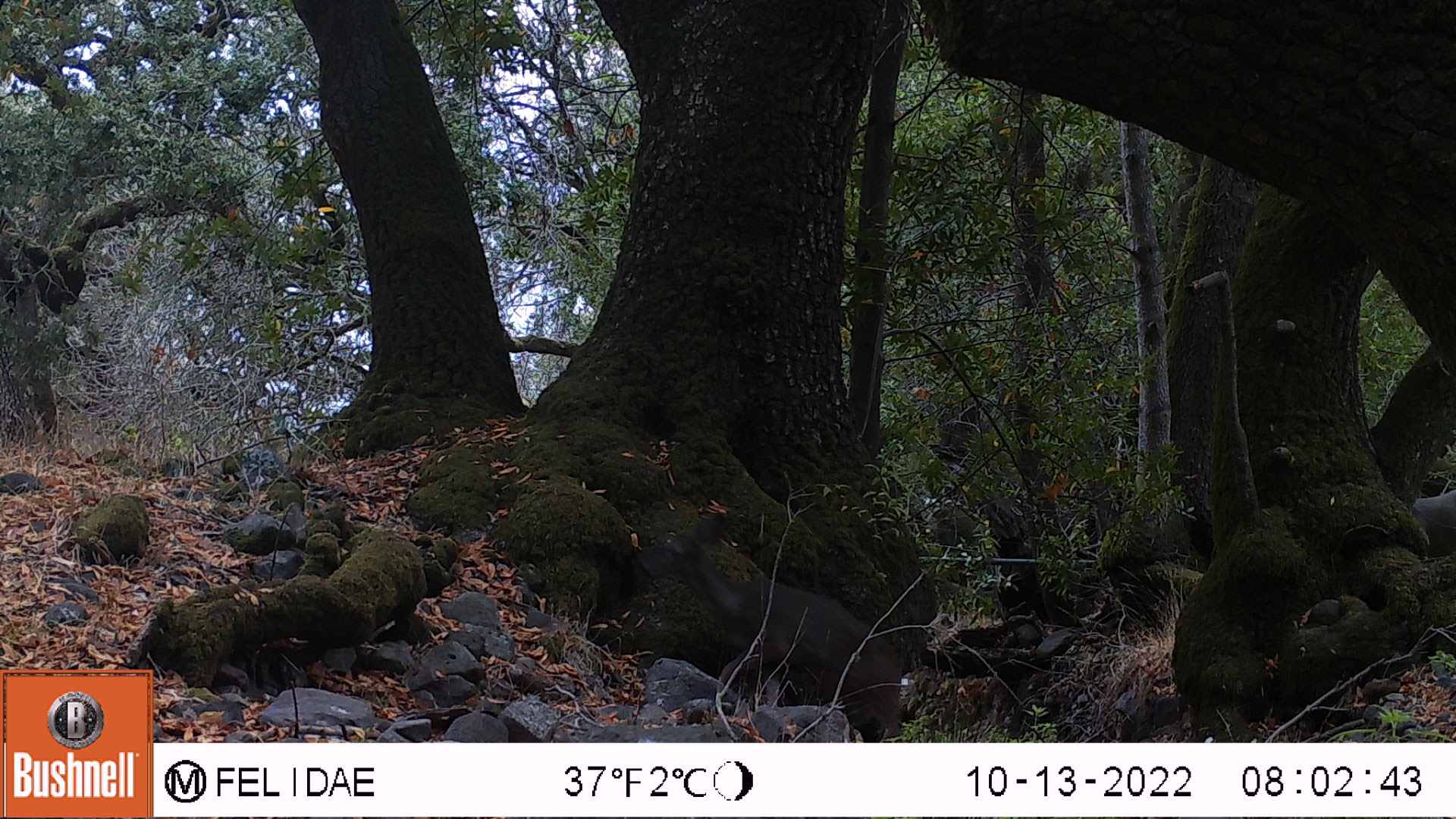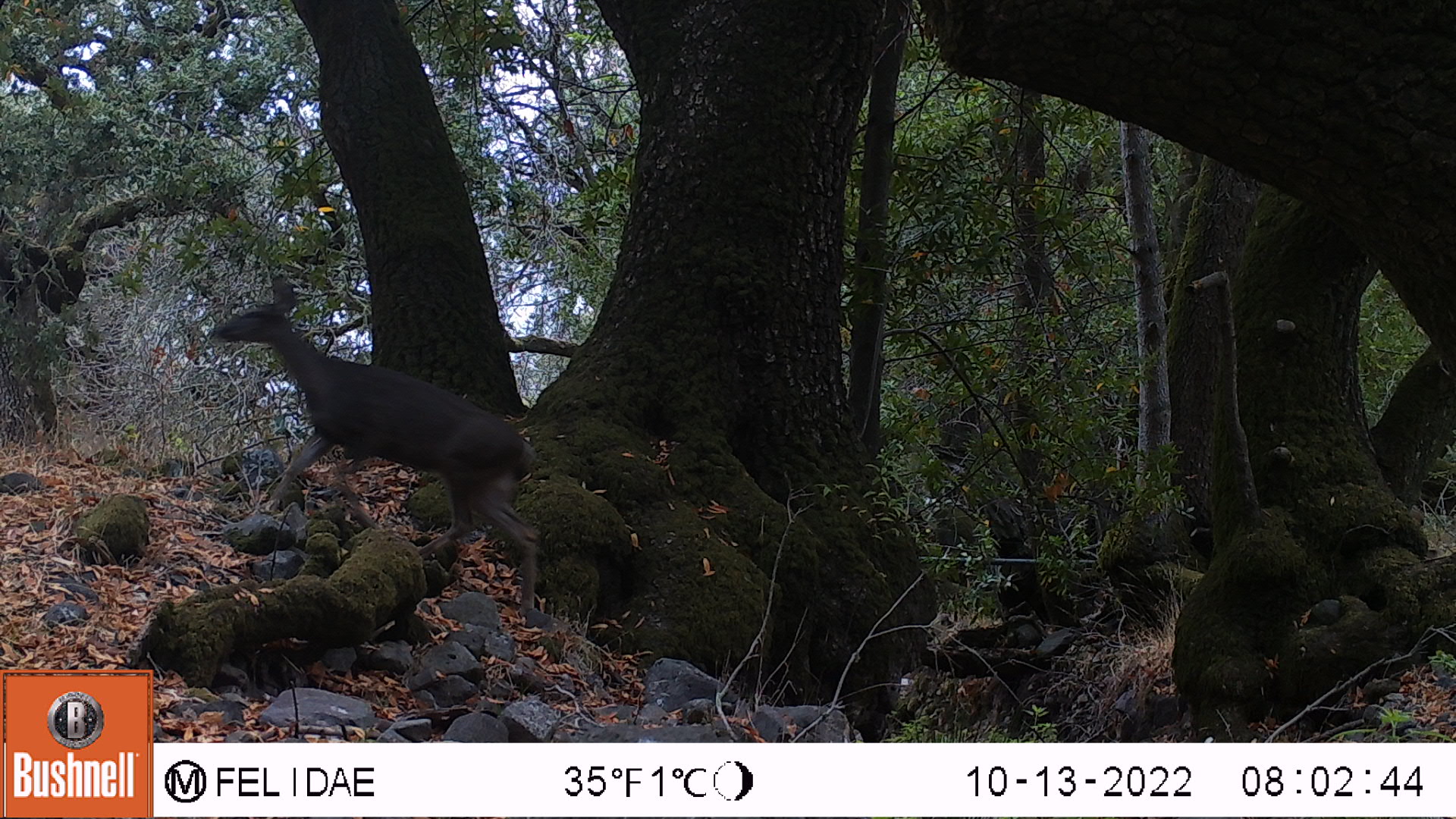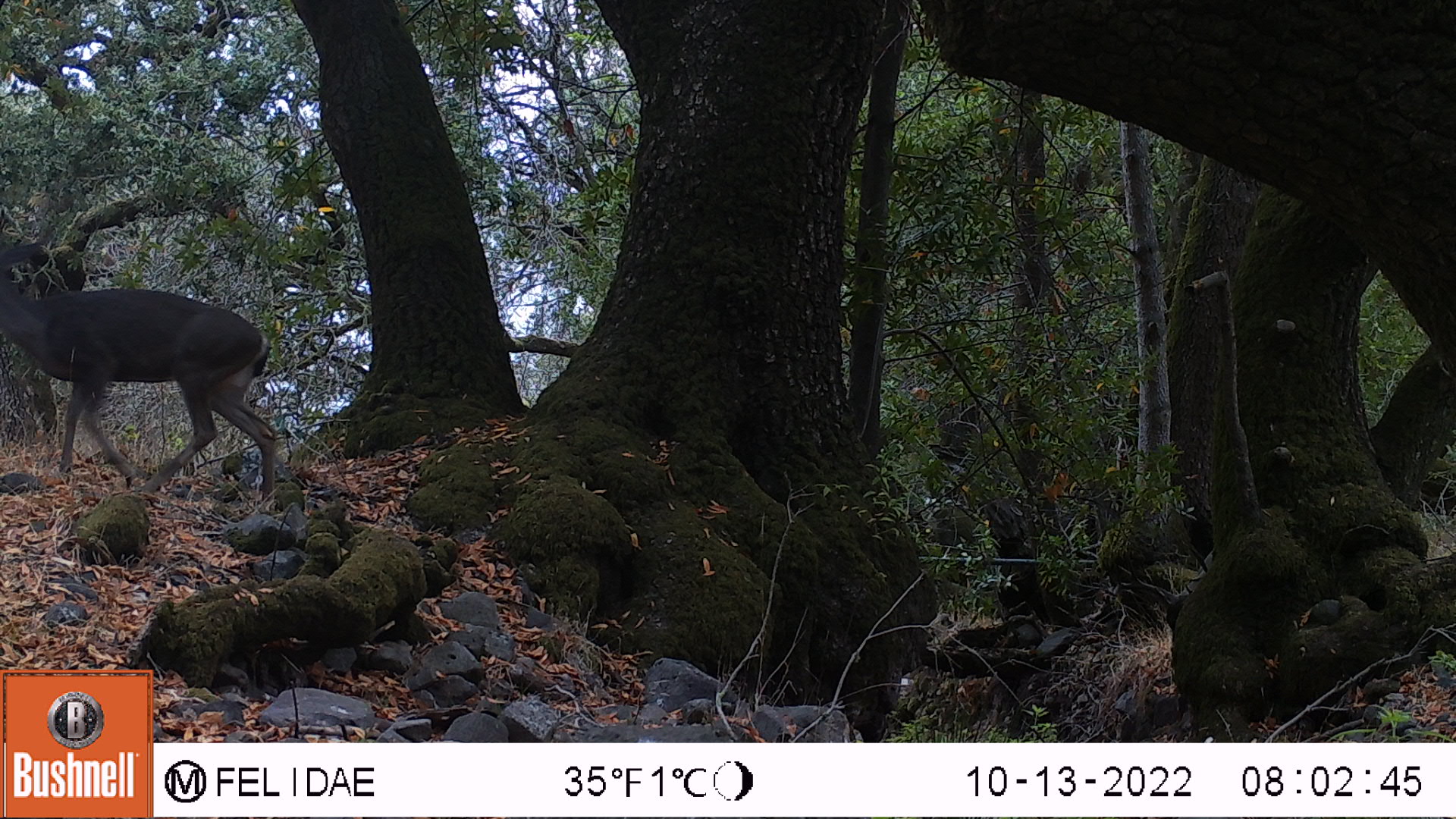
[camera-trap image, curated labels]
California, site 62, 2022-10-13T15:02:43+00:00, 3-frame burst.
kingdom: Animalia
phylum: Chordata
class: Mammalia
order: Artiodactyla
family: Cervidae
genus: Odocoileus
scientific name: Odocoileus hemionus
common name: mule deer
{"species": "mule deer (Odocoileus hemionus)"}